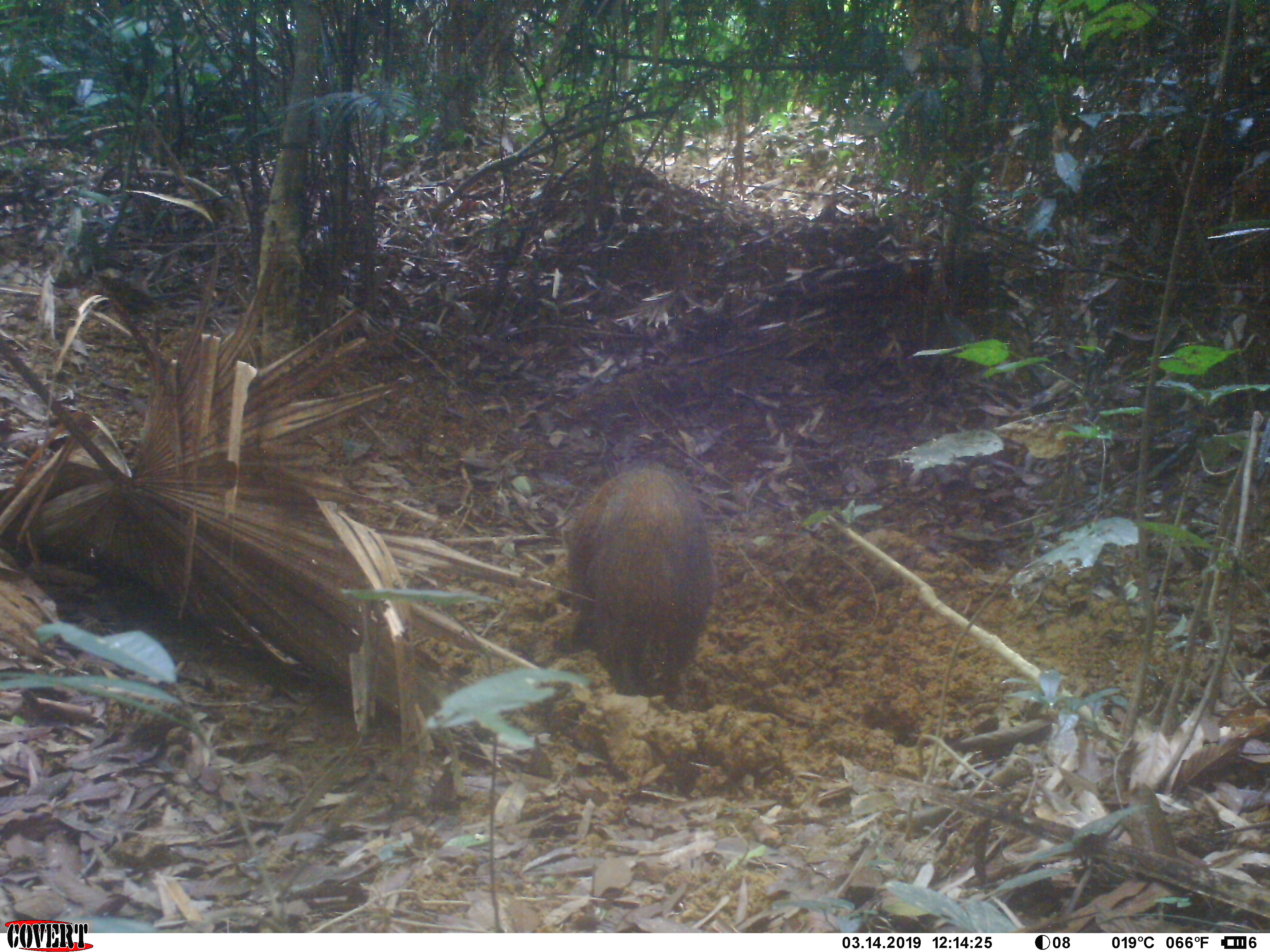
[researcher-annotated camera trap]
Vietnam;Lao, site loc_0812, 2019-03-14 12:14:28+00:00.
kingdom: Animalia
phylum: Chordata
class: Mammalia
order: Artiodactyla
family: Suidae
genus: Sus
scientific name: Sus scrofa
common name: eurasian wild pig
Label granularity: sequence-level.